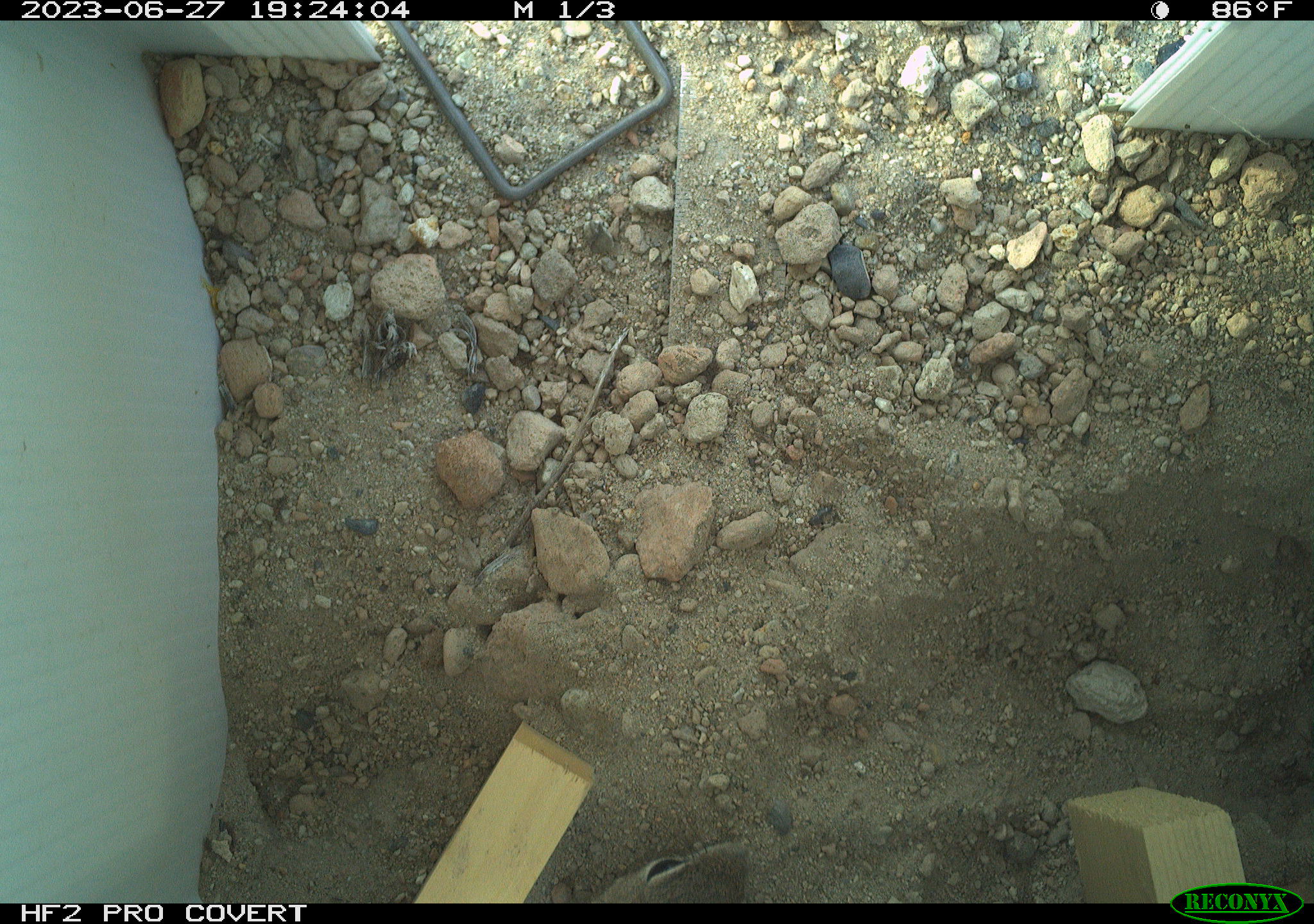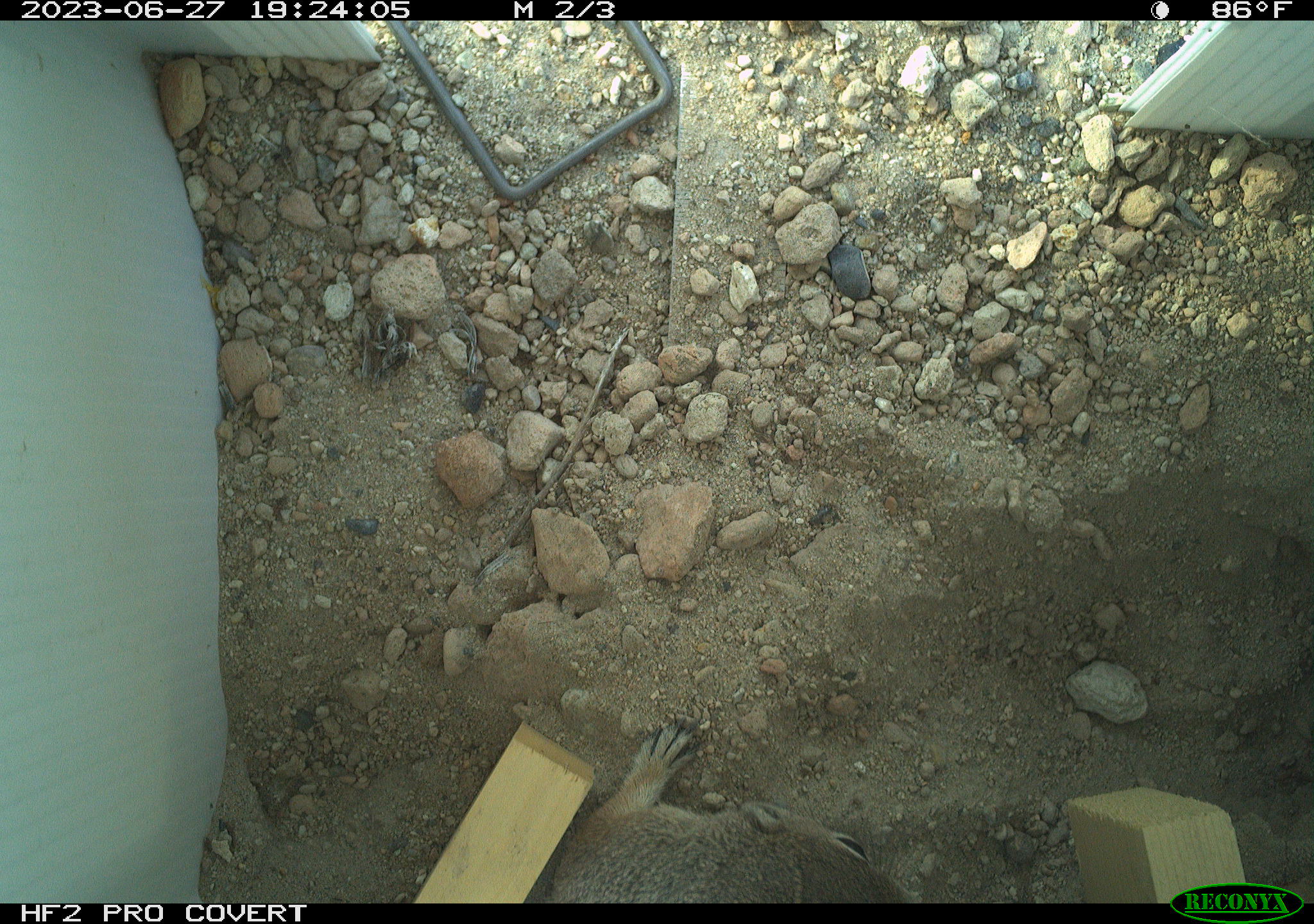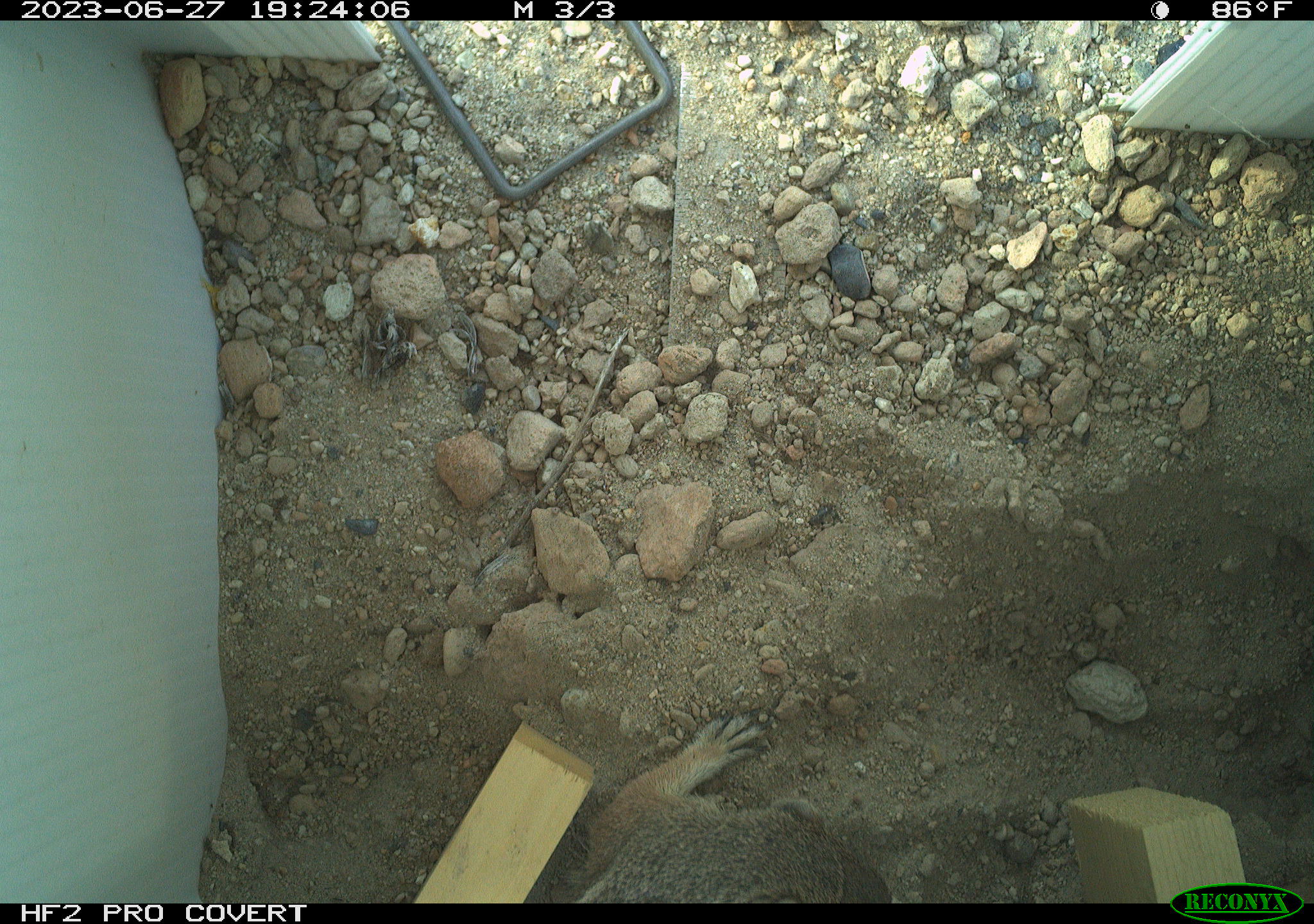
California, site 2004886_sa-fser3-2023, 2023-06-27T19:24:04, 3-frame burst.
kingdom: Animalia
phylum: Chordata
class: Mammalia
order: Rodentia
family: Sciuridae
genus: Ammospermophilus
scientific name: Ammospermophilus leucurus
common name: white-tailed antelope squirrel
White-tailed antelope squirrel (Ammospermophilus leucurus).